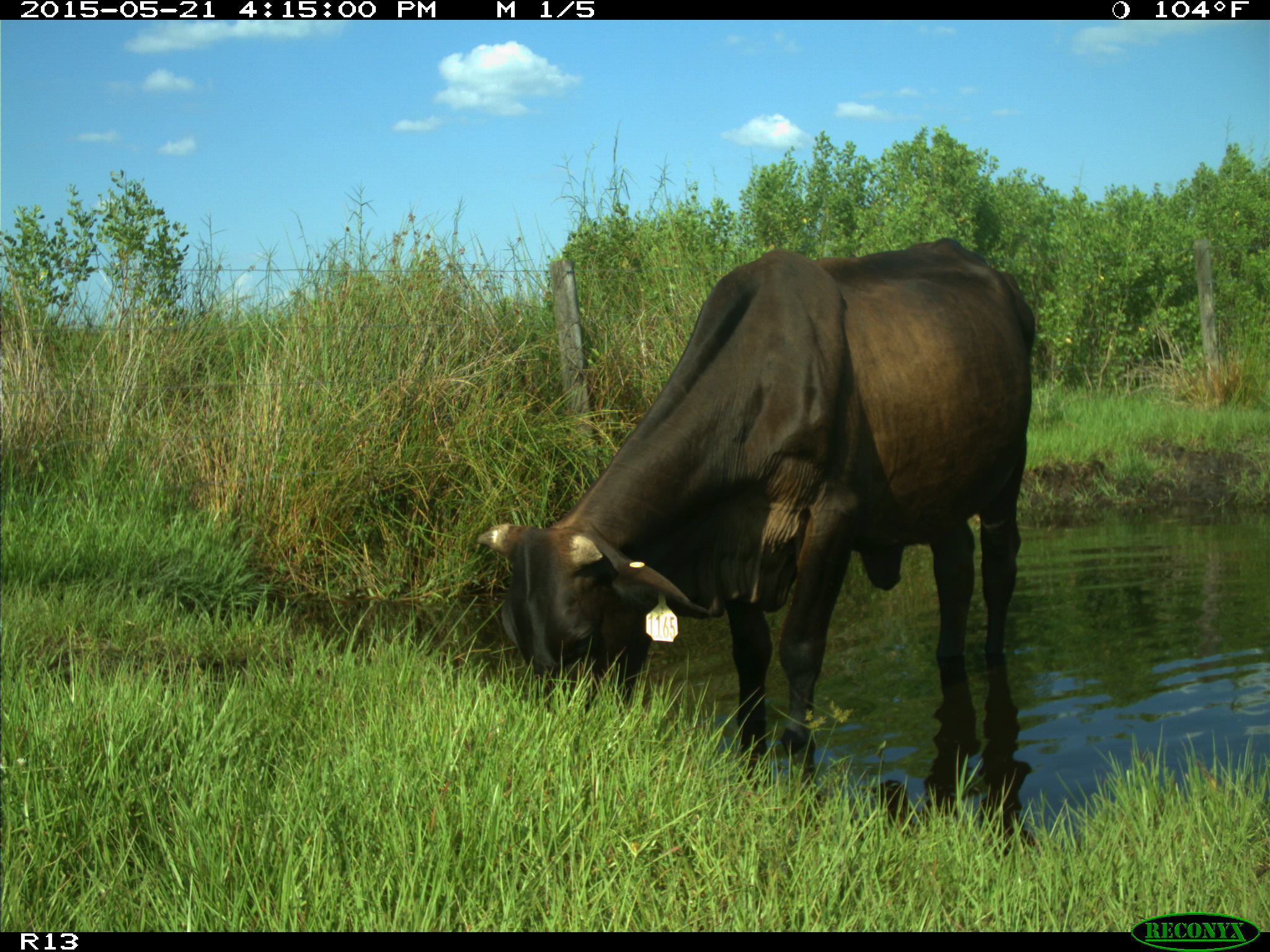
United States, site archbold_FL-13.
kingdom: Animalia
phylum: Chordata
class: Mammalia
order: Artiodactyla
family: Bovidae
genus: Bos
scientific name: Bos taurus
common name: domestic cow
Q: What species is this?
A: Bos taurus (domestic cow).